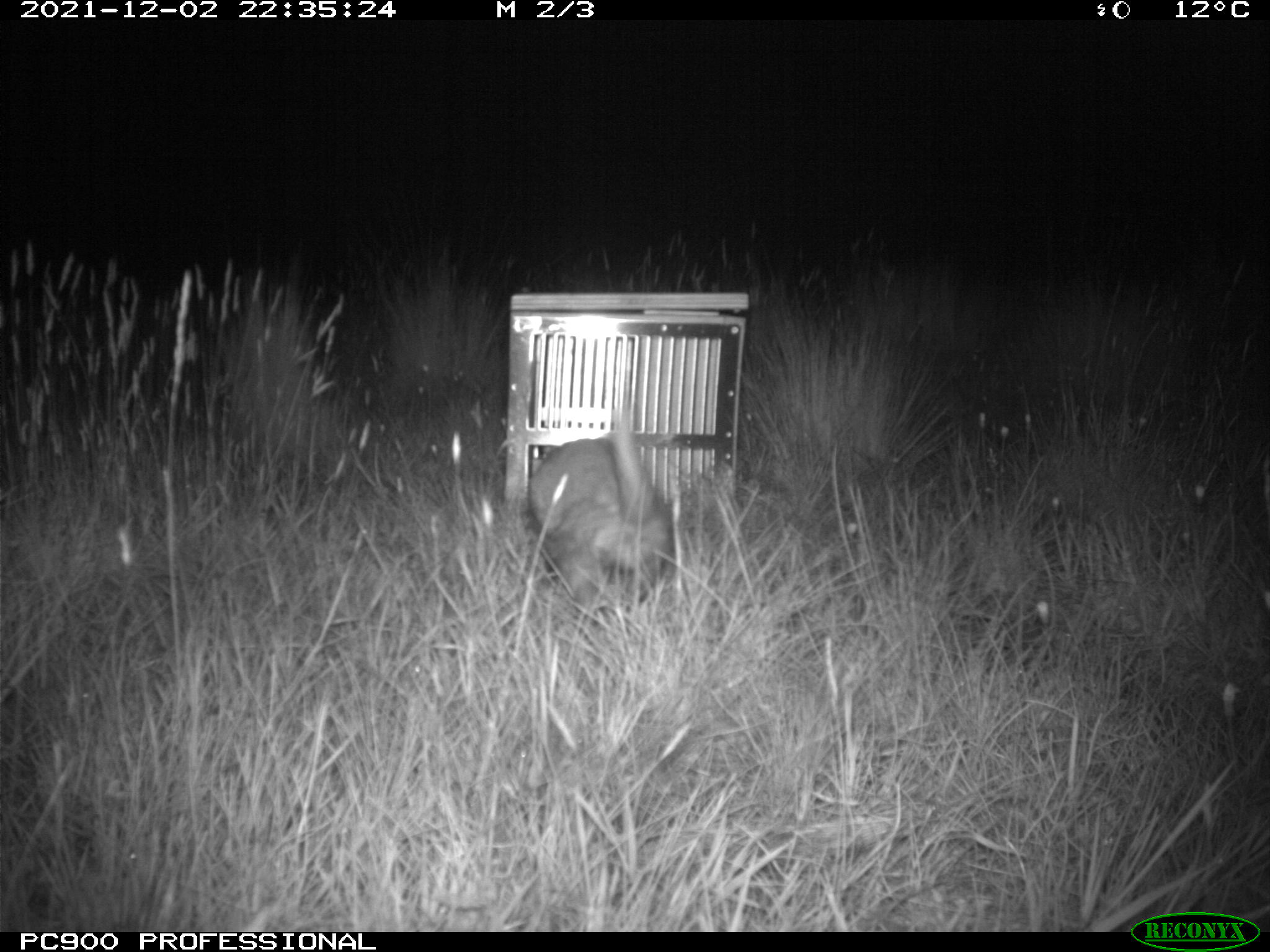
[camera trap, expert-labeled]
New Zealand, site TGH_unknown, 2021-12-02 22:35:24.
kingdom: Animalia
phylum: Chordata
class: Mammalia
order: Carnivora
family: Mustelidae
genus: Mustela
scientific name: Mustela furo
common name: ferret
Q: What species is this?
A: Ferret (Mustela furo).